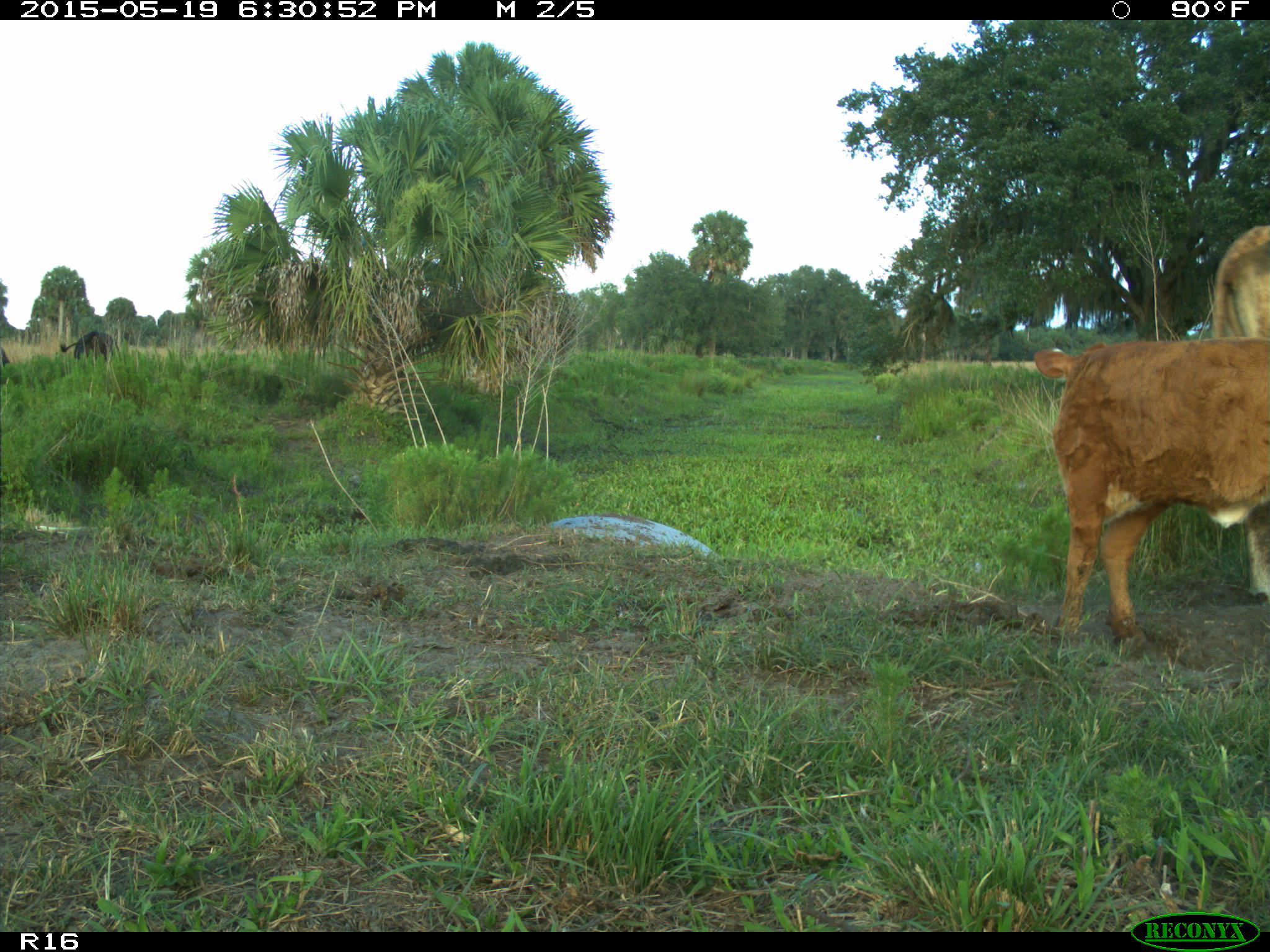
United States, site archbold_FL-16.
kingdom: Animalia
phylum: Chordata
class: Mammalia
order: Artiodactyla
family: Bovidae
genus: Bos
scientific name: Bos taurus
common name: domestic cow